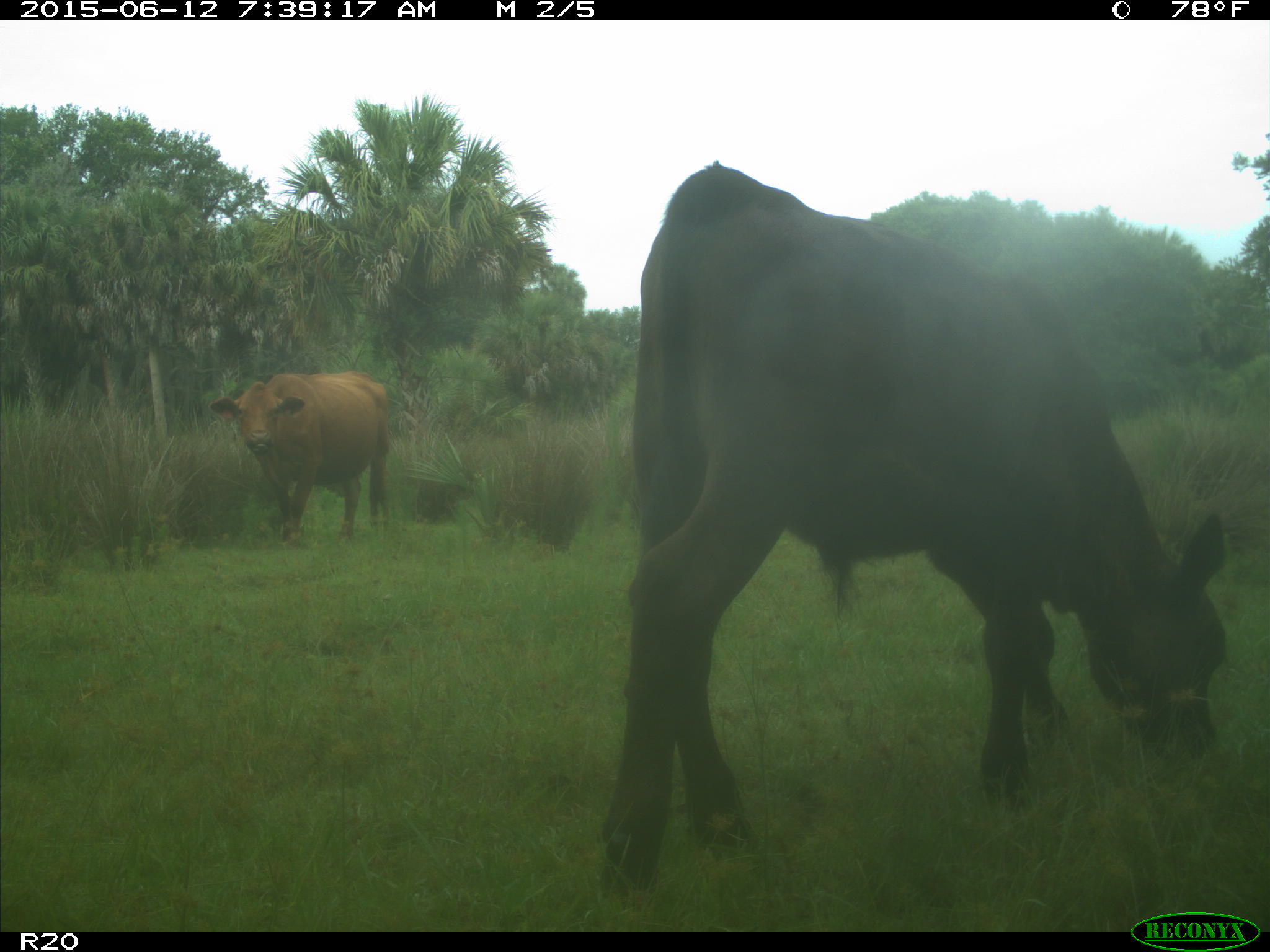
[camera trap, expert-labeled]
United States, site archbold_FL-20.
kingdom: Animalia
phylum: Chordata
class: Mammalia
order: Artiodactyla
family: Bovidae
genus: Bos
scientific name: Bos taurus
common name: domestic cow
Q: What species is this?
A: Bos taurus (domestic cow).